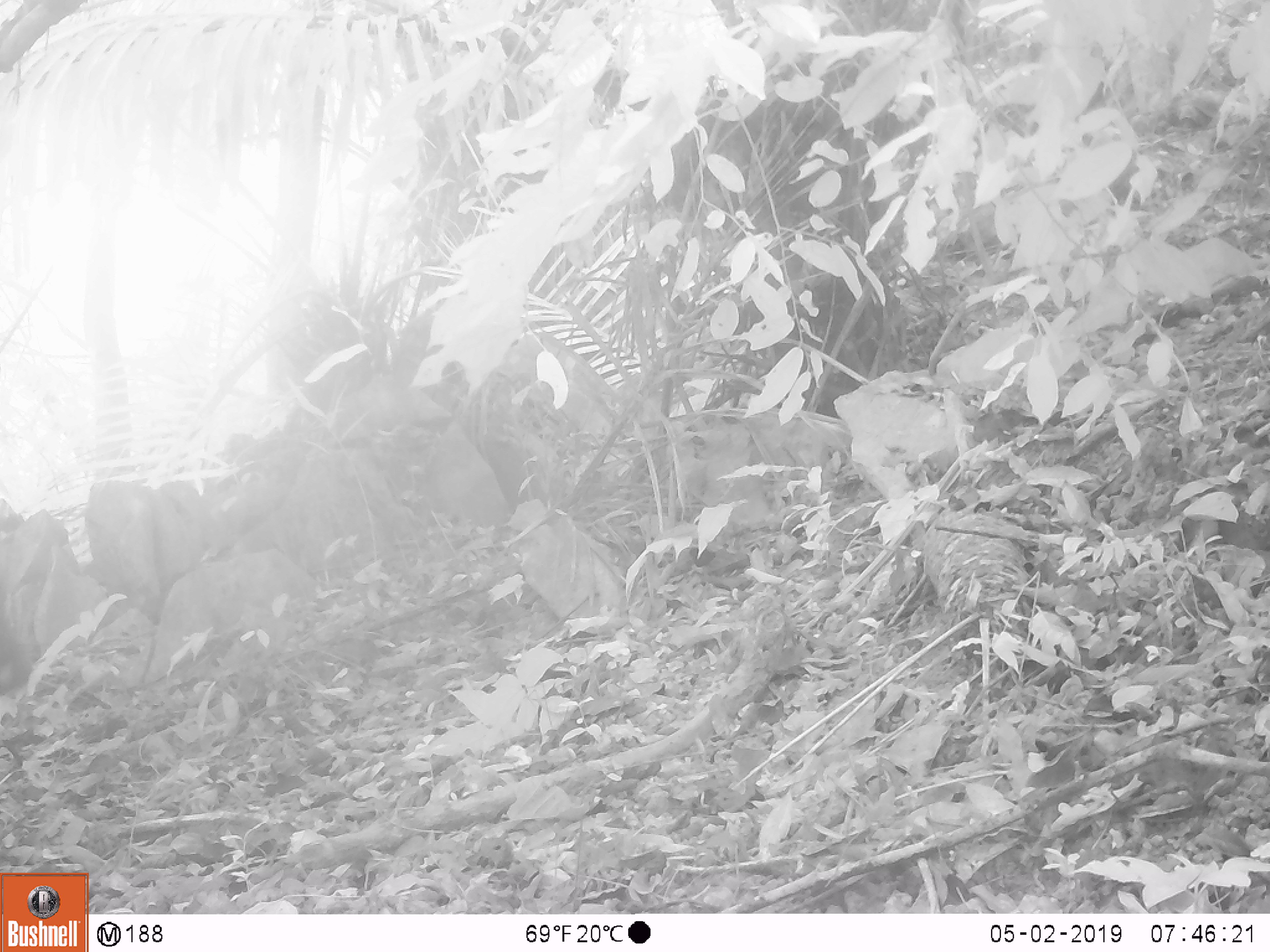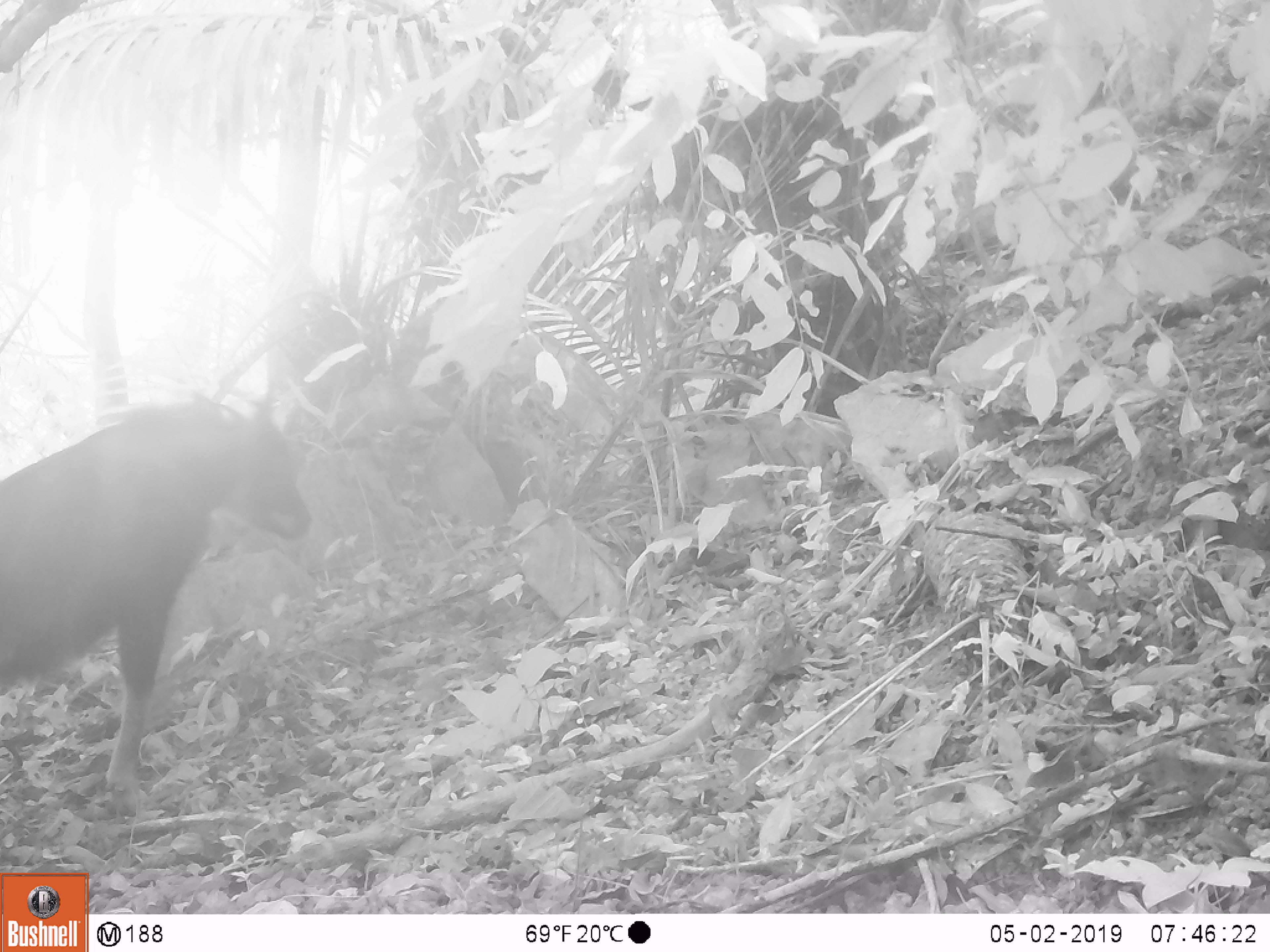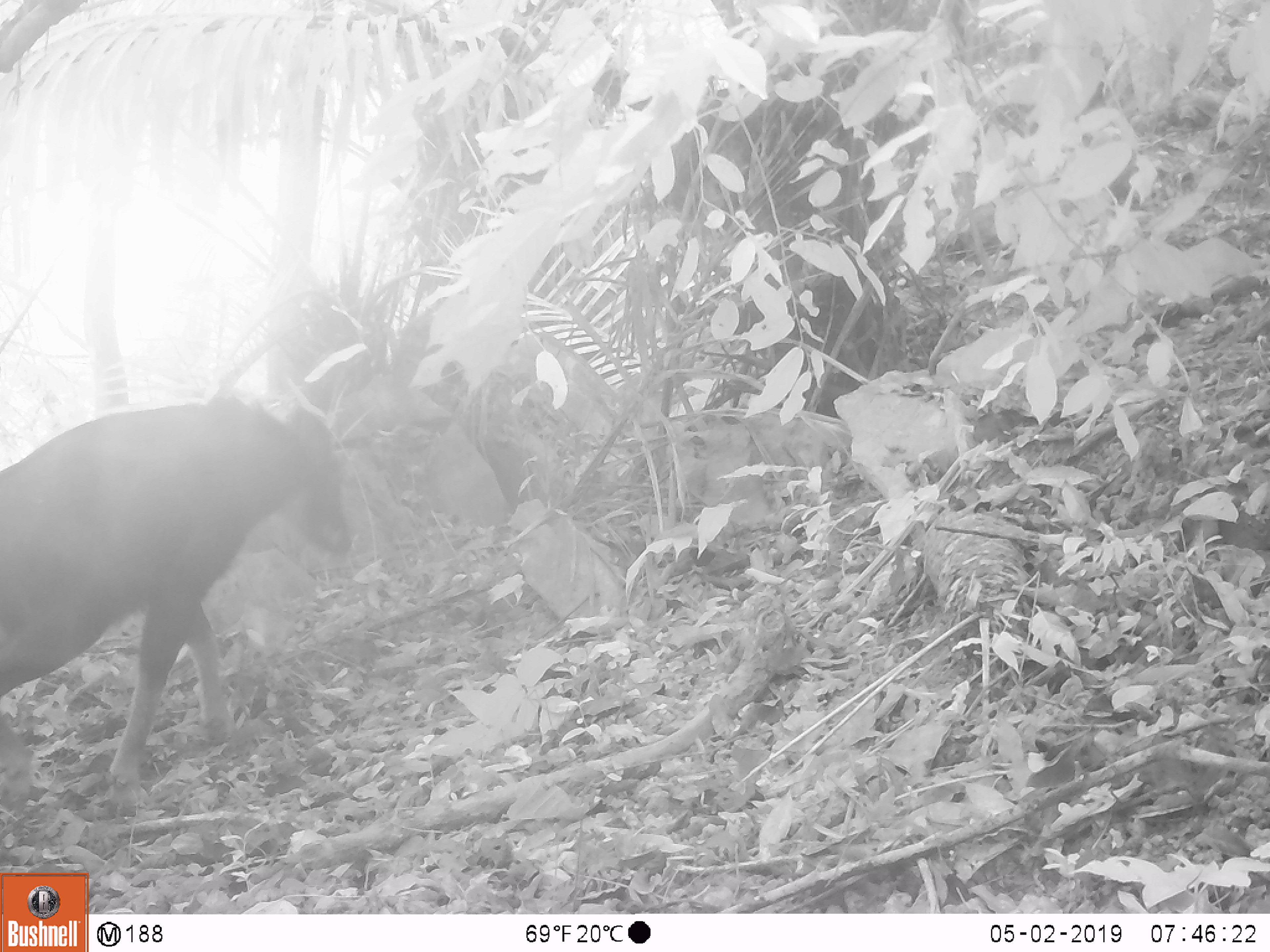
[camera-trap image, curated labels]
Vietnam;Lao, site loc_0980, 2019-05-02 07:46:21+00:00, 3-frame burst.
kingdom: Animalia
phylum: Chordata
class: Mammalia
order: Artiodactyla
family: Bovidae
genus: Capricornis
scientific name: Capricornis sumatraensis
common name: chinese serow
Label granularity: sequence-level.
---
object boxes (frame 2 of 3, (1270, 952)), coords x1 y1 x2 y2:
chinese serow: 0 403 312 815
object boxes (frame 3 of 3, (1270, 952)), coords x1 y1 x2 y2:
chinese serow: 0 395 353 813